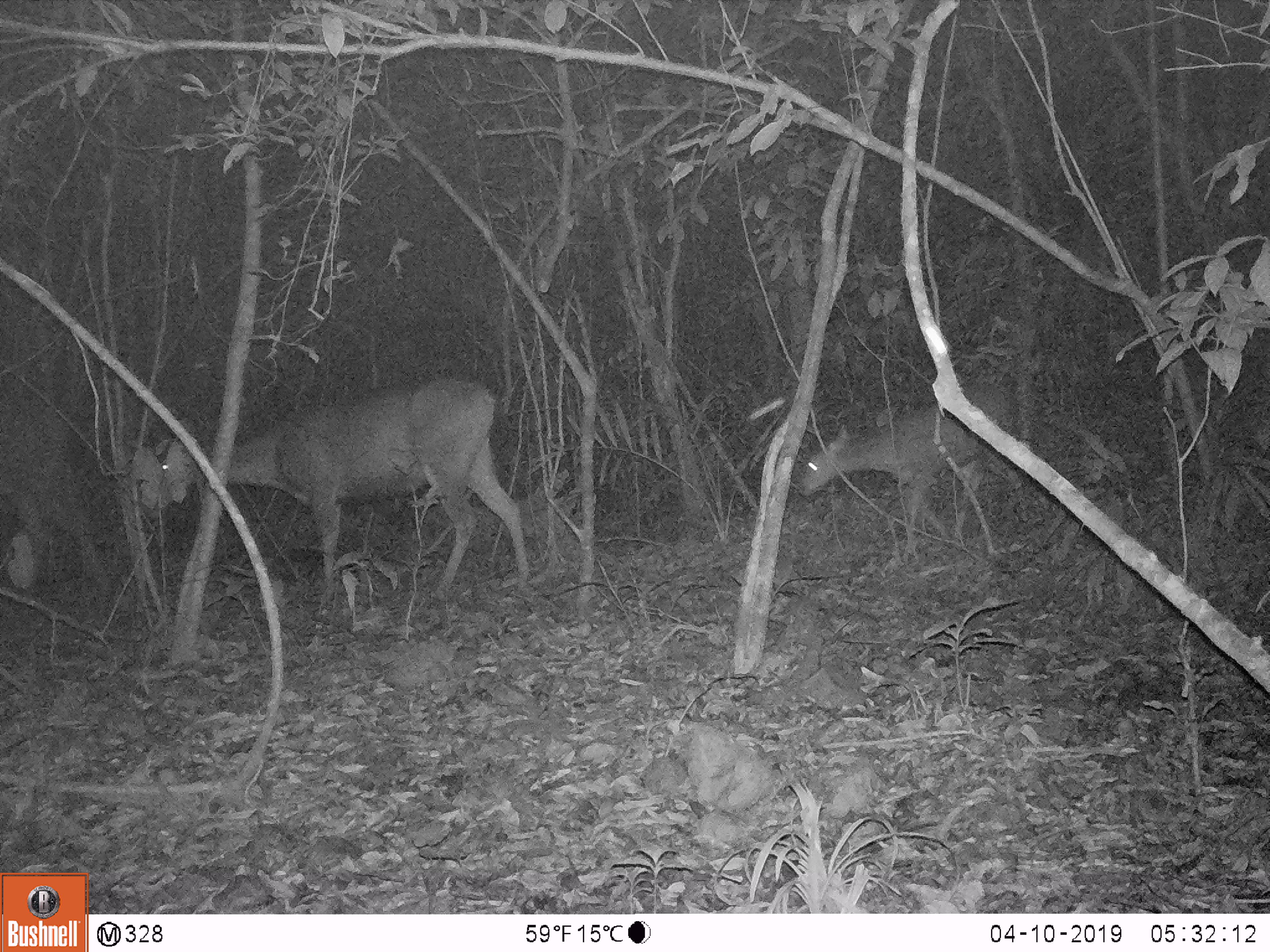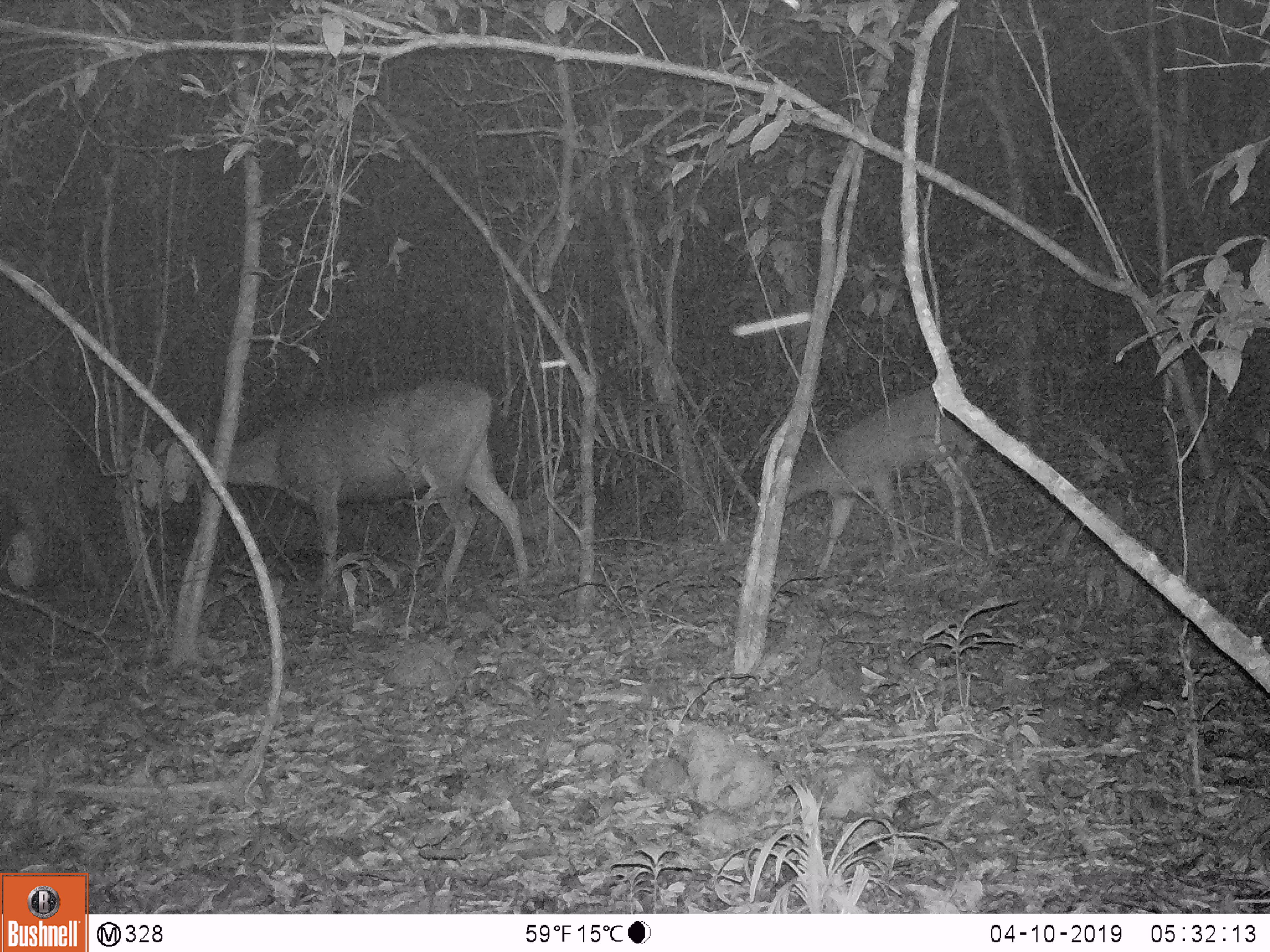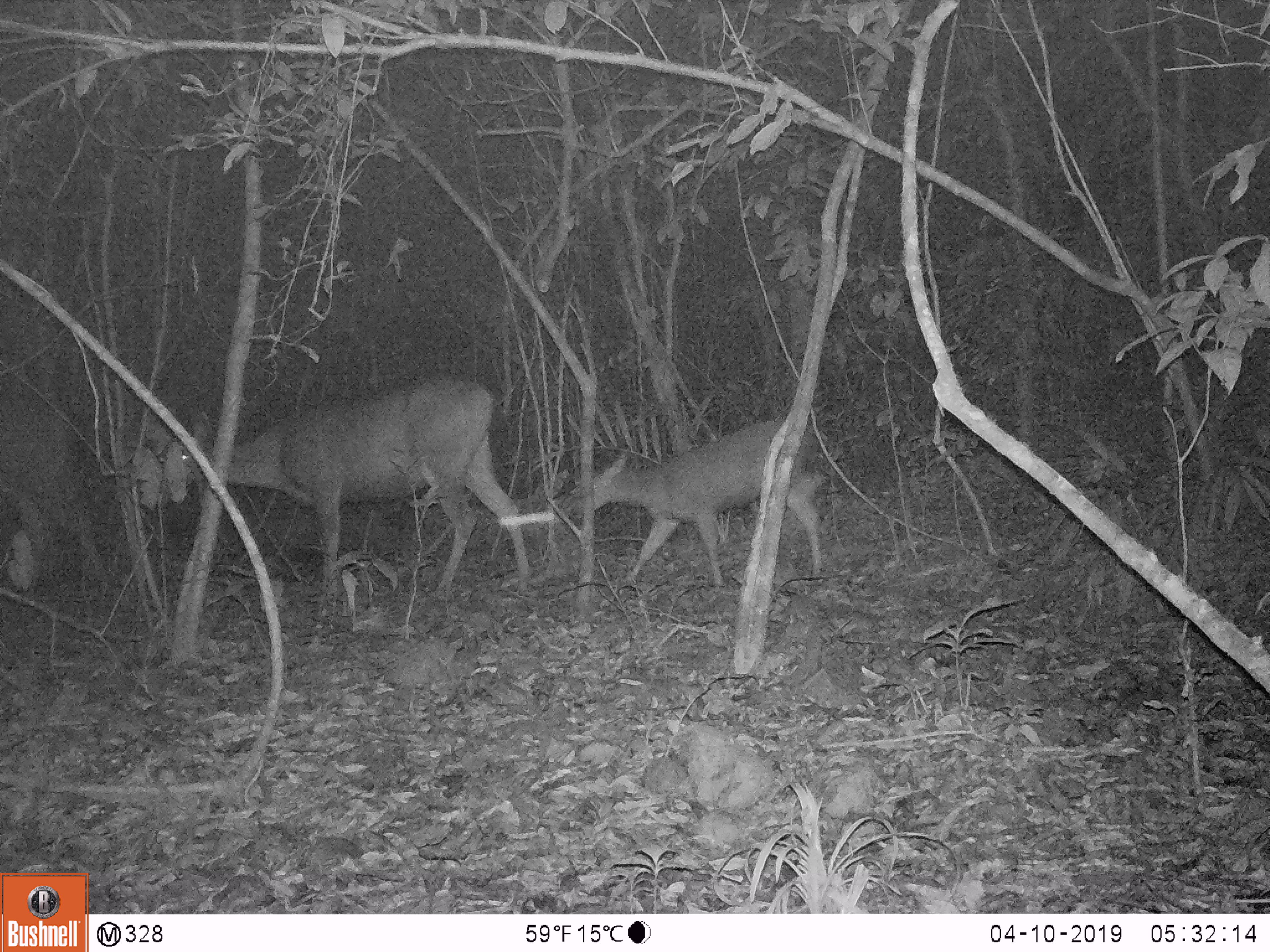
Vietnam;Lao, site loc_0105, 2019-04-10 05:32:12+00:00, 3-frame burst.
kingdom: Animalia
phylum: Chordata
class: Mammalia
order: Artiodactyla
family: Cervidae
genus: Rusa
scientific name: Rusa unicolor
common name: sambar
Sambar (Rusa unicolor). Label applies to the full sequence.